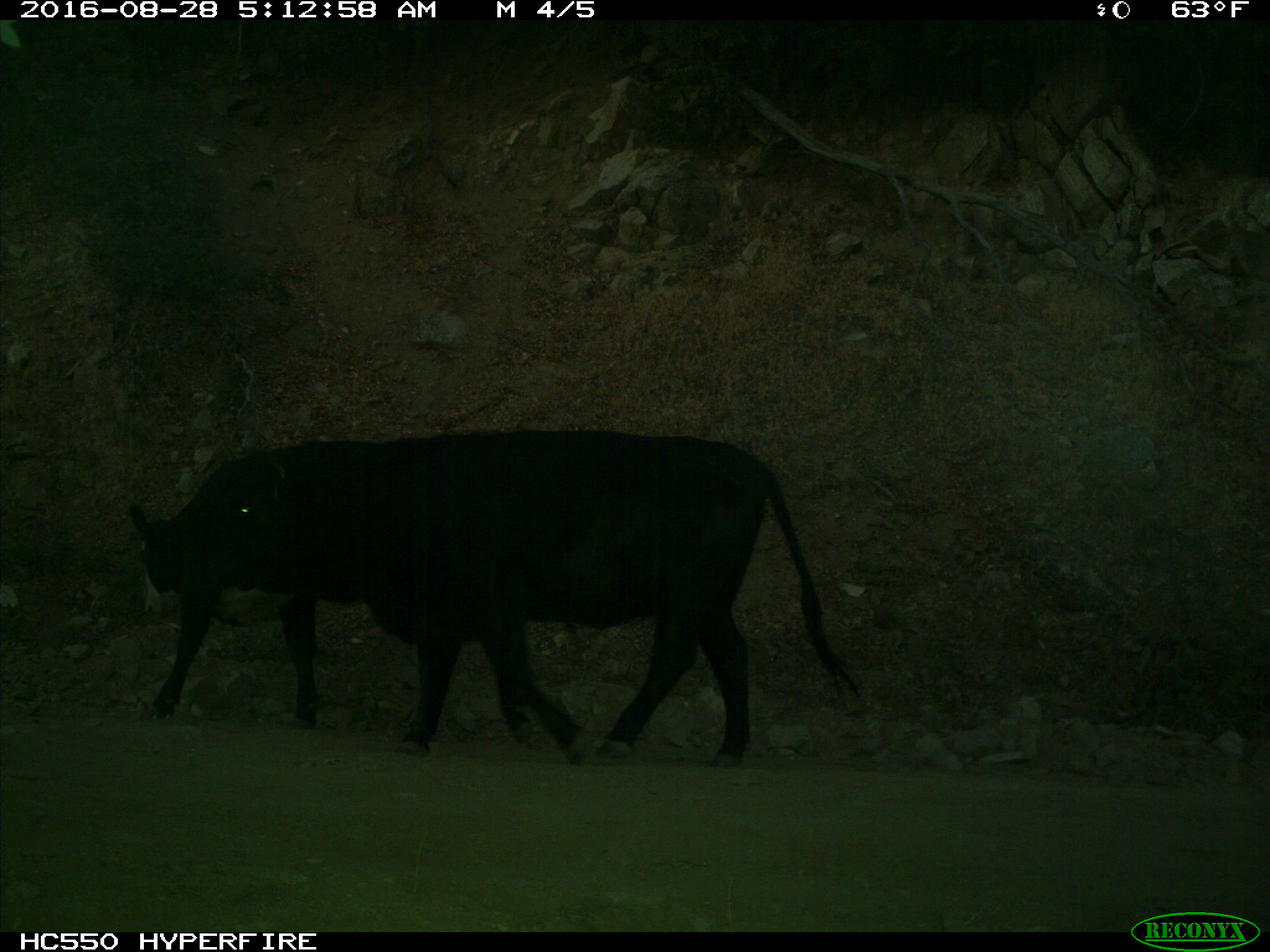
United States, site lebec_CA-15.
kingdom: Animalia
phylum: Chordata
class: Mammalia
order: Artiodactyla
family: Bovidae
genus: Bos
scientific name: Bos taurus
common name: domestic cow